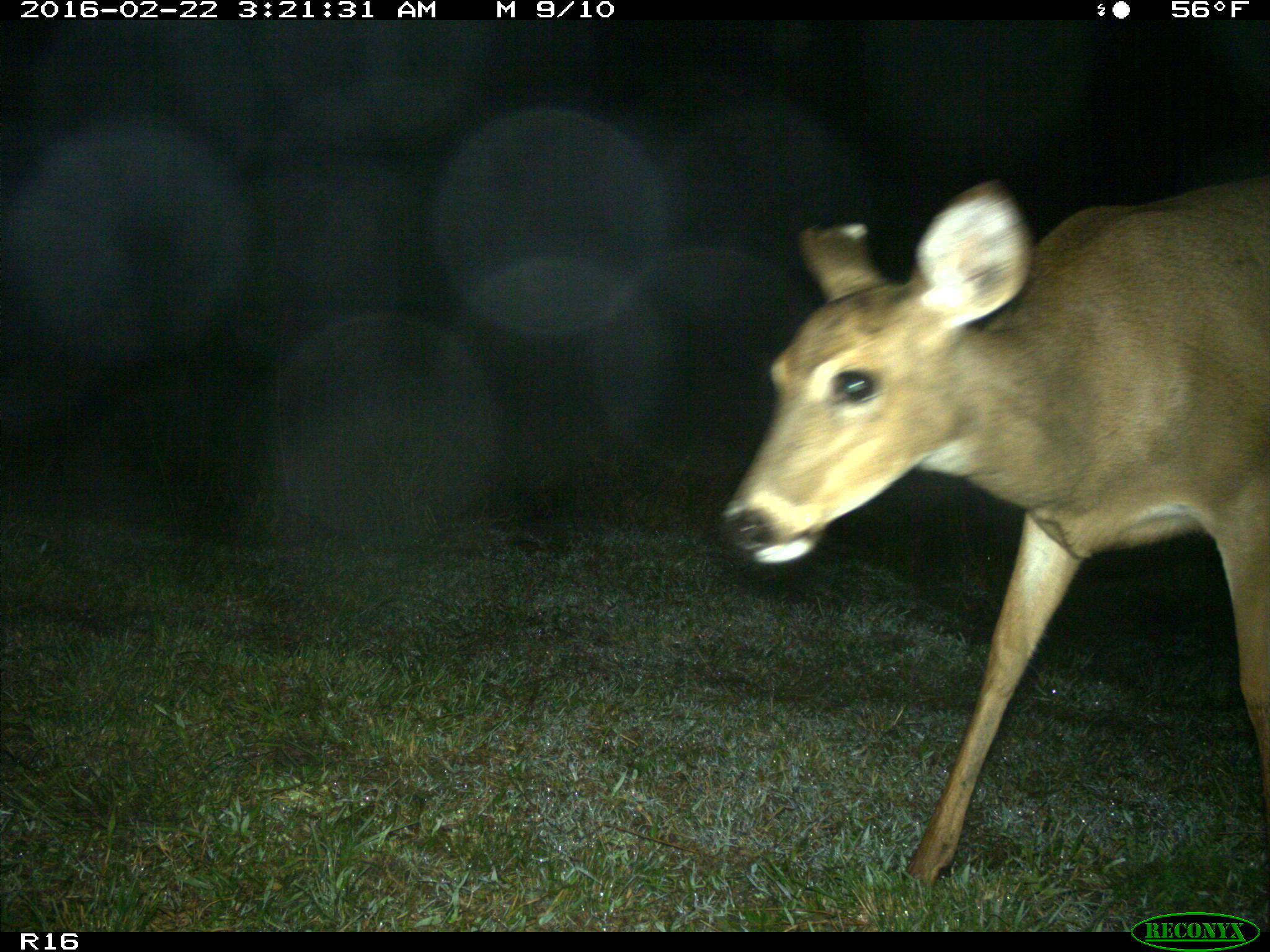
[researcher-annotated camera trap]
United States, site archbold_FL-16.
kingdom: Animalia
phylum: Chordata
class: Mammalia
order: Artiodactyla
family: Cervidae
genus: Odocoileus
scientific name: Odocoileus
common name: deer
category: unidentified deer